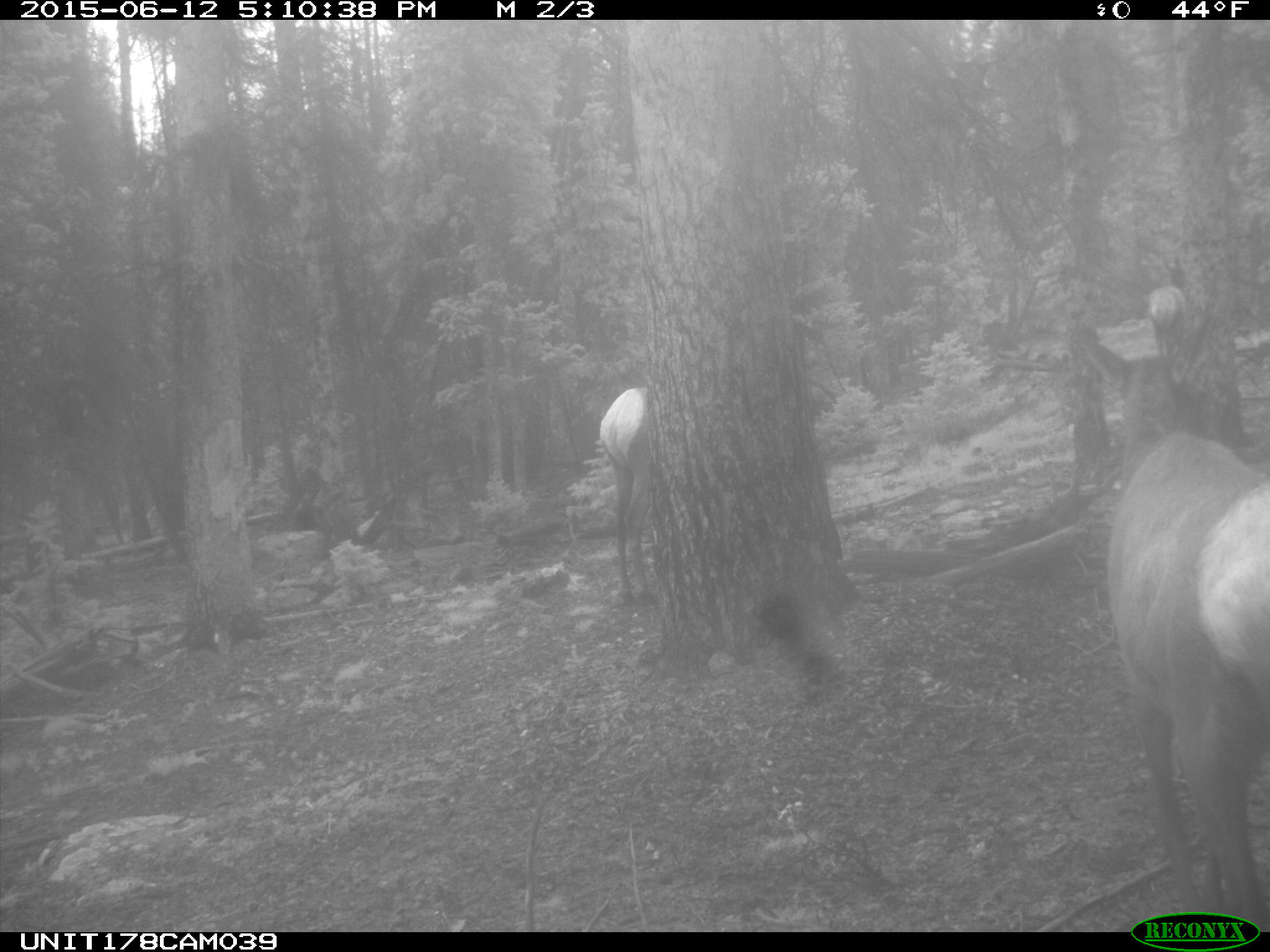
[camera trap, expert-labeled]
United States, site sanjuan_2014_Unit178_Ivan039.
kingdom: Animalia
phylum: Chordata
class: Mammalia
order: Artiodactyla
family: Cervidae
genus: Cervus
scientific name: Cervus elaphus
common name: red deer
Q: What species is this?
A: Cervus elaphus (red deer).